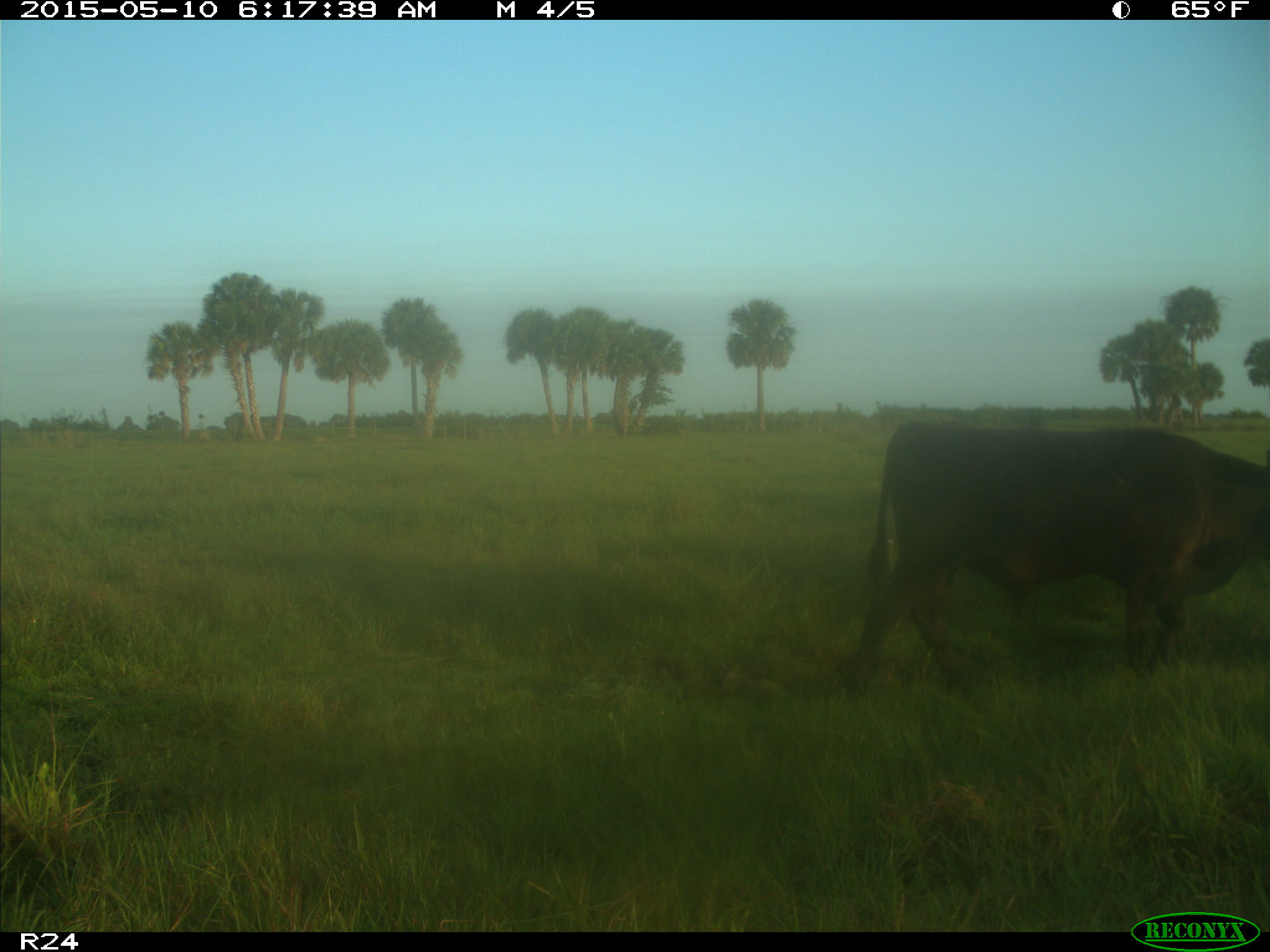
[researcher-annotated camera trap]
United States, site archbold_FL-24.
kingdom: Animalia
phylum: Chordata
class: Mammalia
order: Artiodactyla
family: Bovidae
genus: Bos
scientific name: Bos taurus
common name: domestic cow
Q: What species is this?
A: Bos taurus (domestic cow).